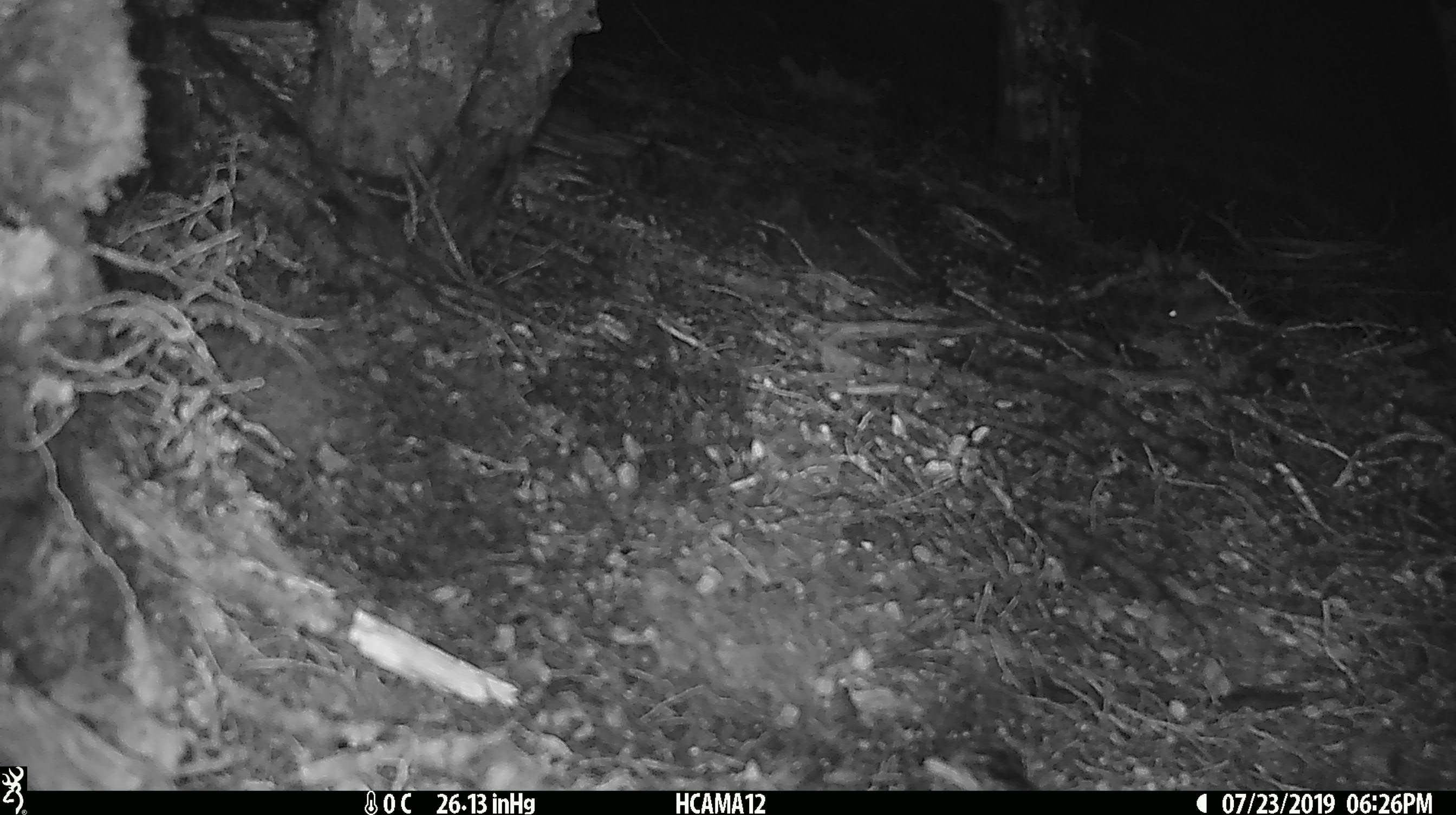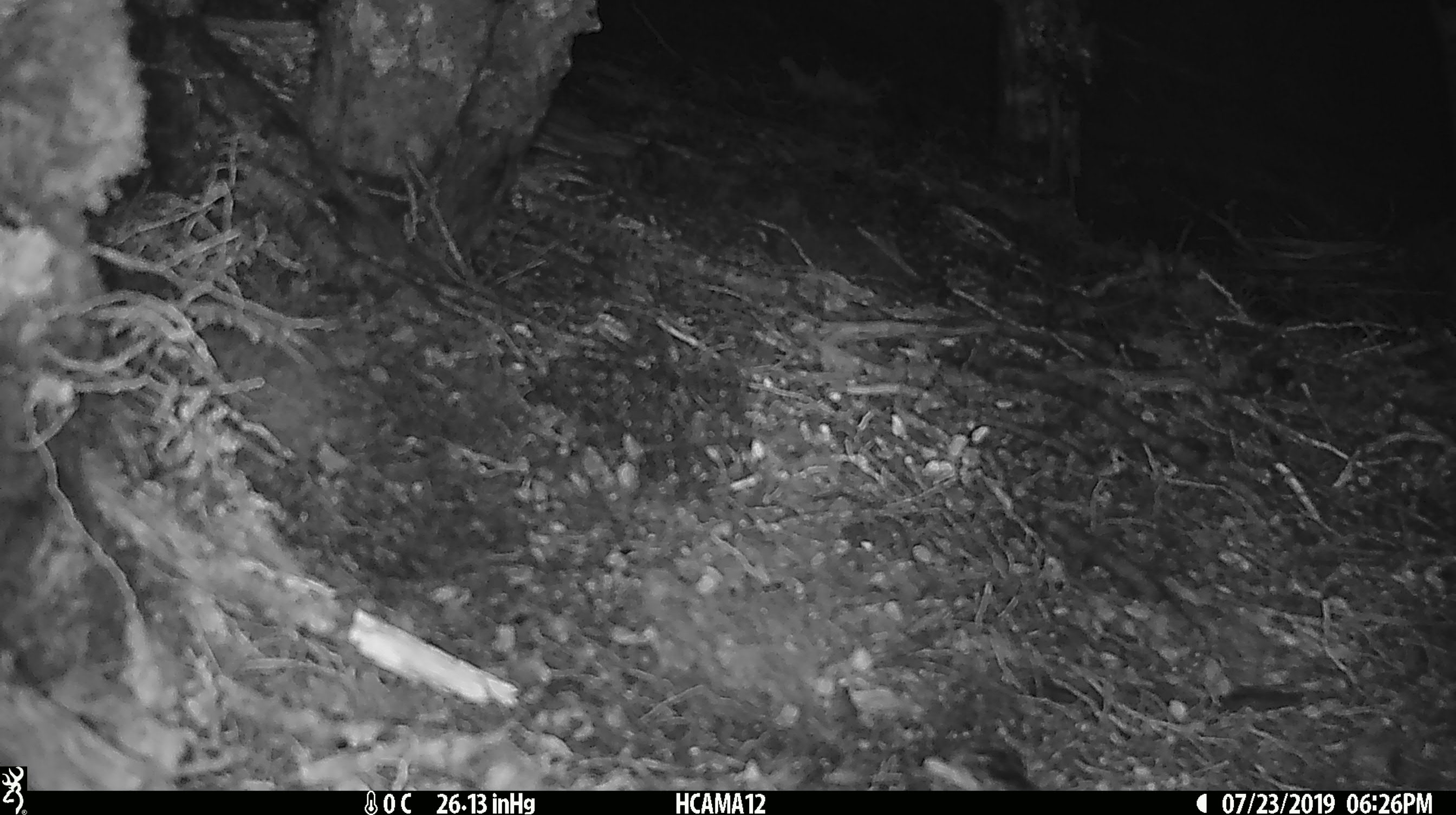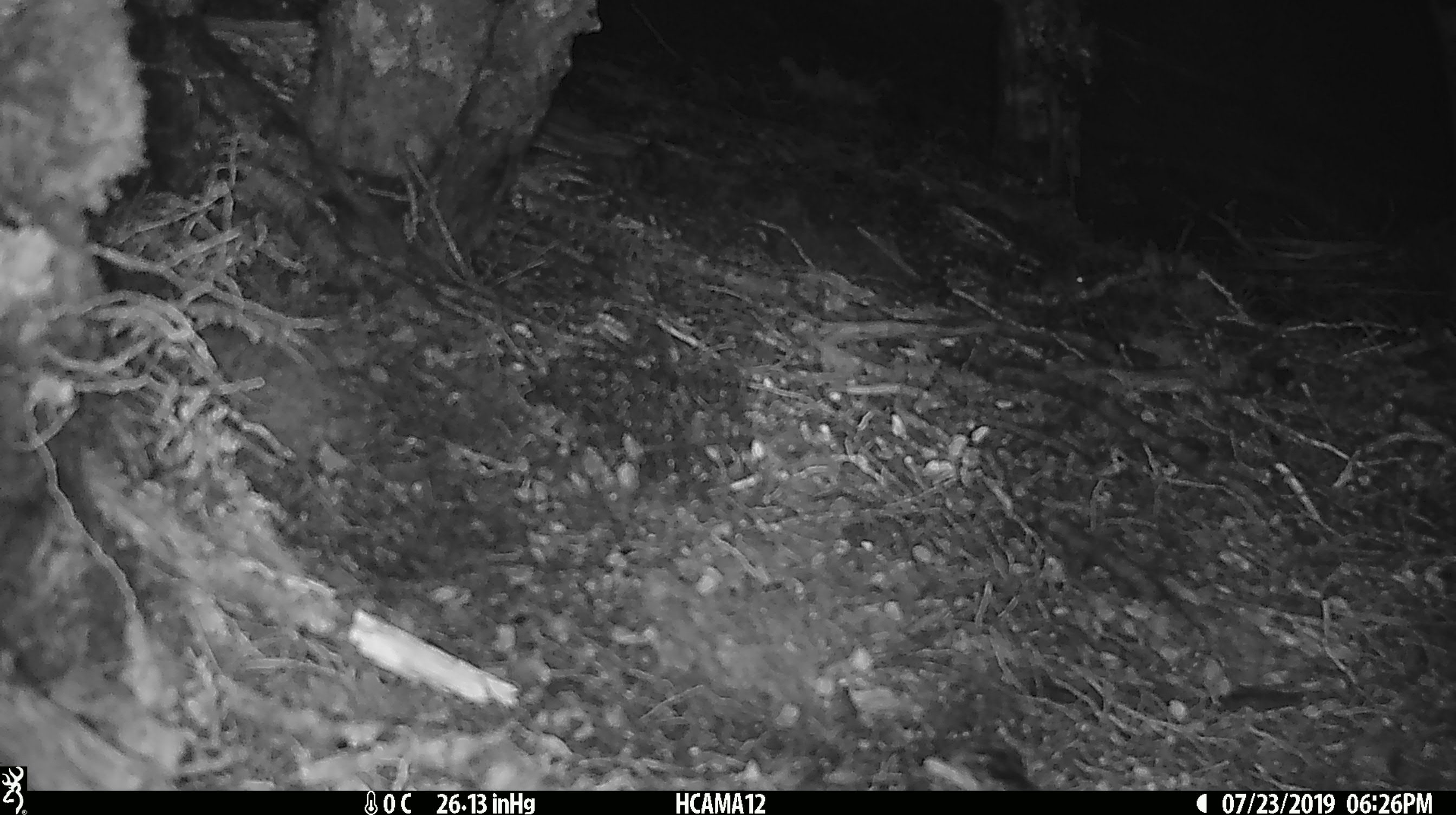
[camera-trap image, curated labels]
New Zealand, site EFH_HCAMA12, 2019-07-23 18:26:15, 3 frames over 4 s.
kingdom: Animalia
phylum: Chordata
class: Mammalia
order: Rodentia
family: Muridae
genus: Mus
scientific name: Mus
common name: mouse